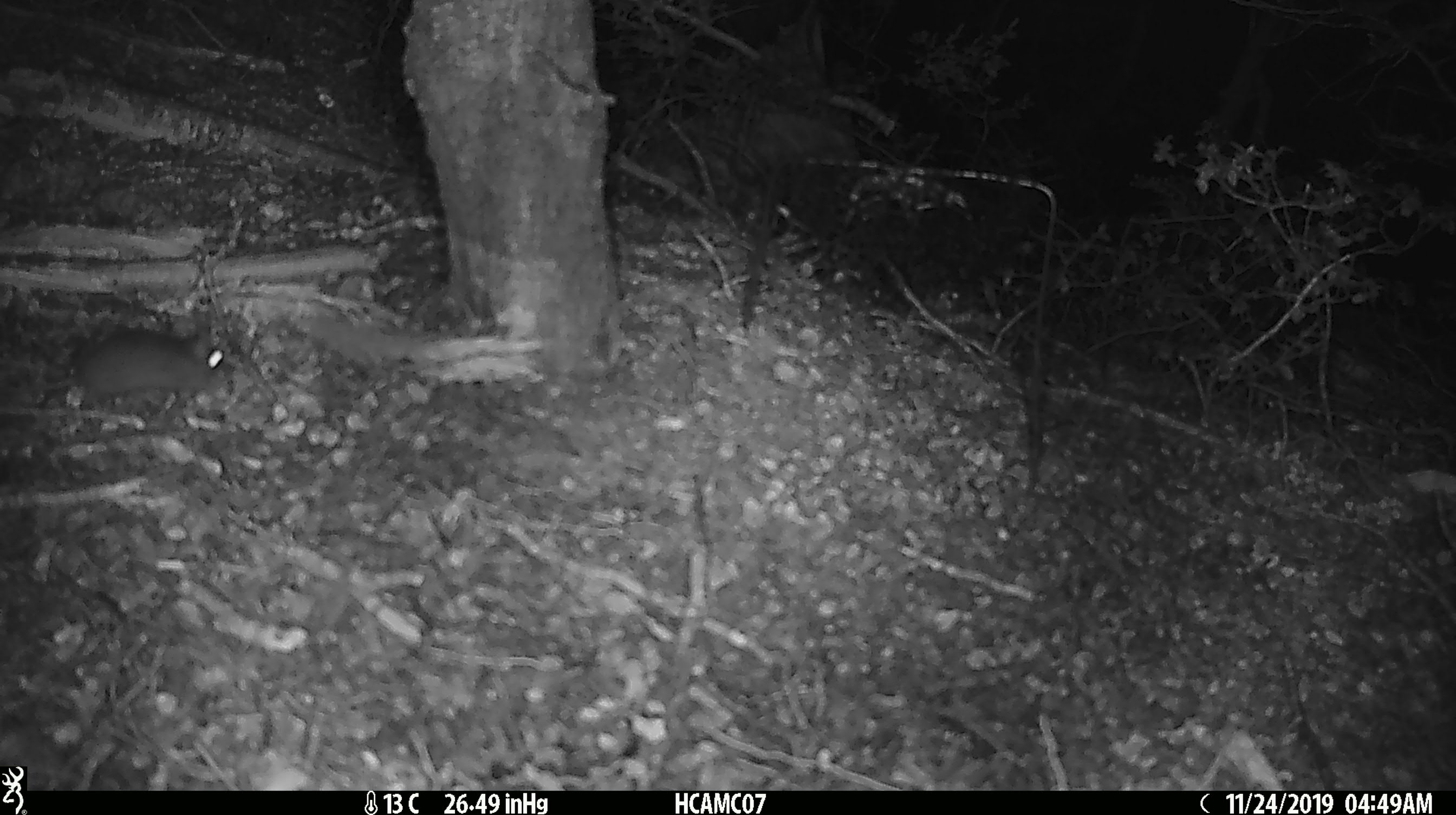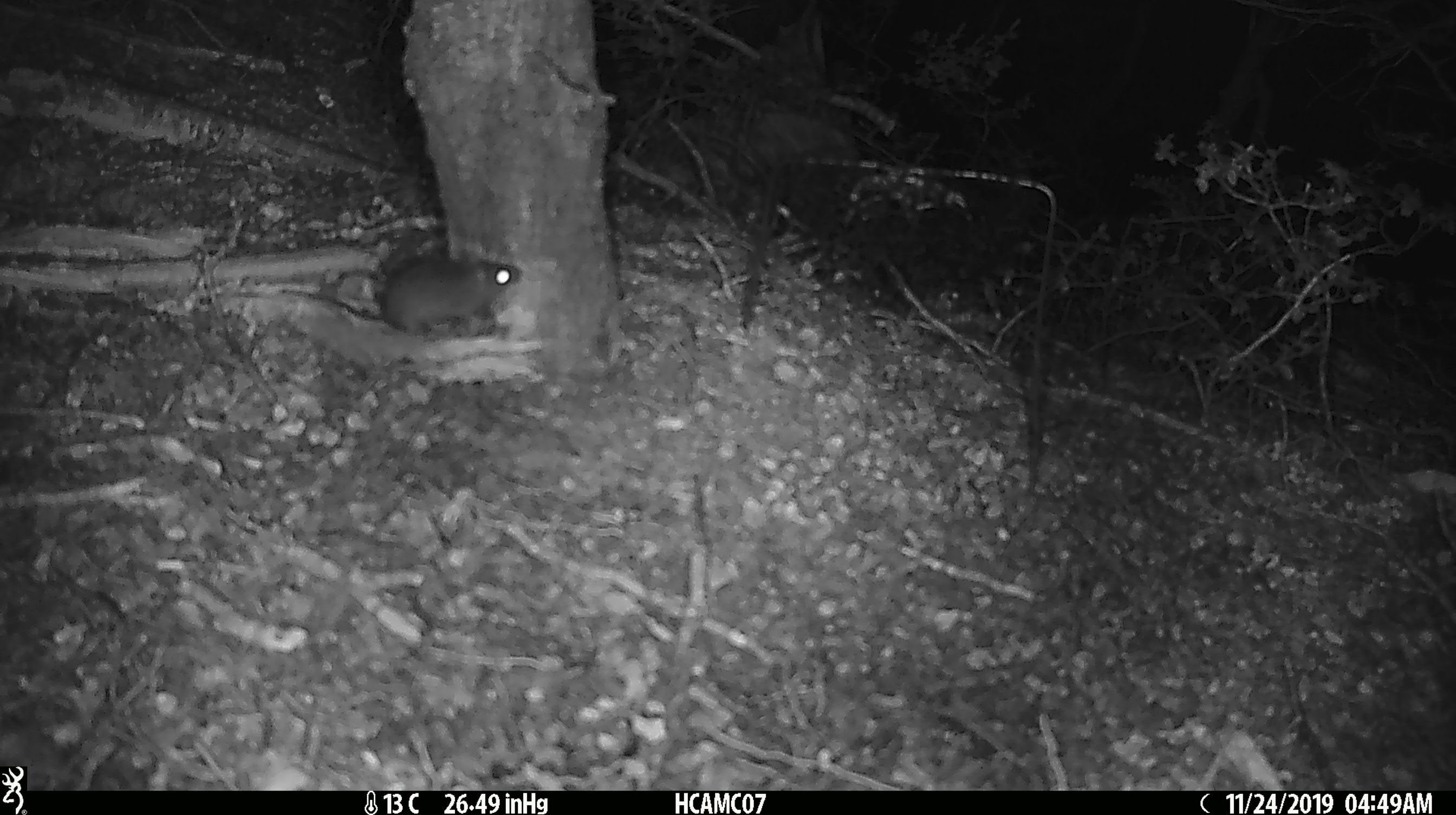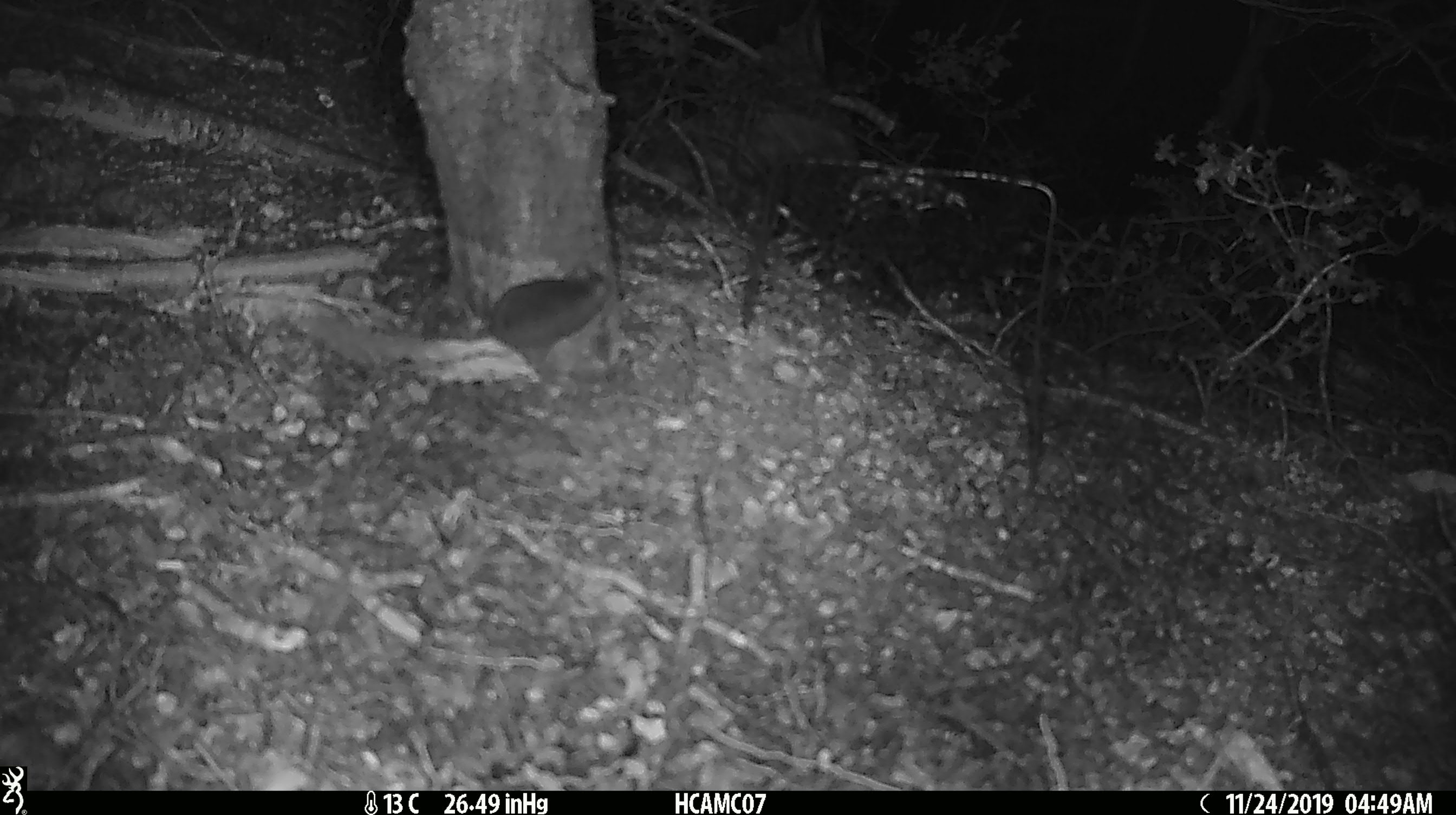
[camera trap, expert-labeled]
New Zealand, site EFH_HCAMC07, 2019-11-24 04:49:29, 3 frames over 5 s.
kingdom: Animalia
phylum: Chordata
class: Mammalia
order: Rodentia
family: Muridae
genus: Mus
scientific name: Mus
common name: mouse